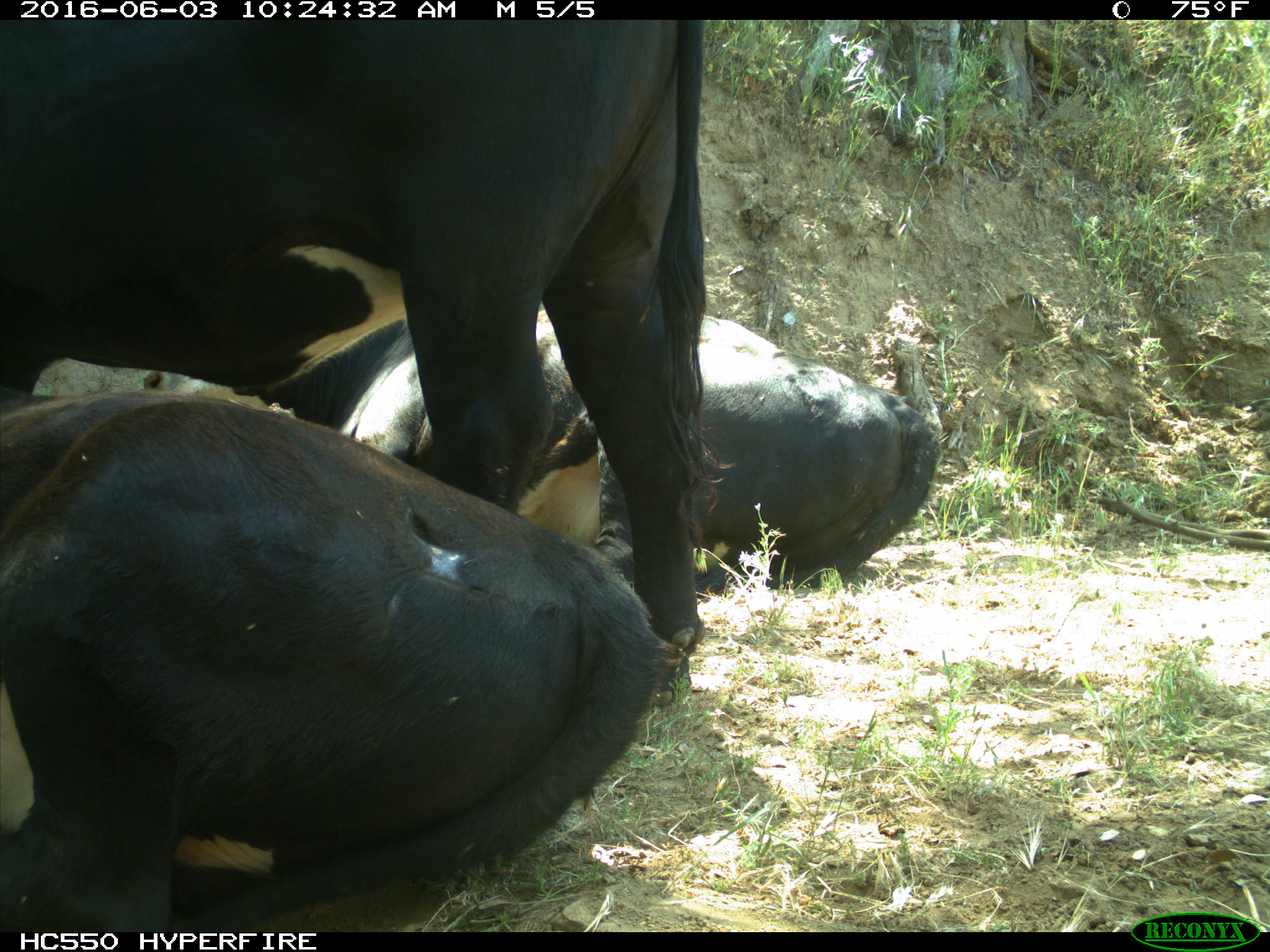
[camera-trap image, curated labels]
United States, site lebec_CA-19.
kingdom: Animalia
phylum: Chordata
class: Mammalia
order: Artiodactyla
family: Bovidae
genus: Bos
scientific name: Bos taurus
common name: domestic cow